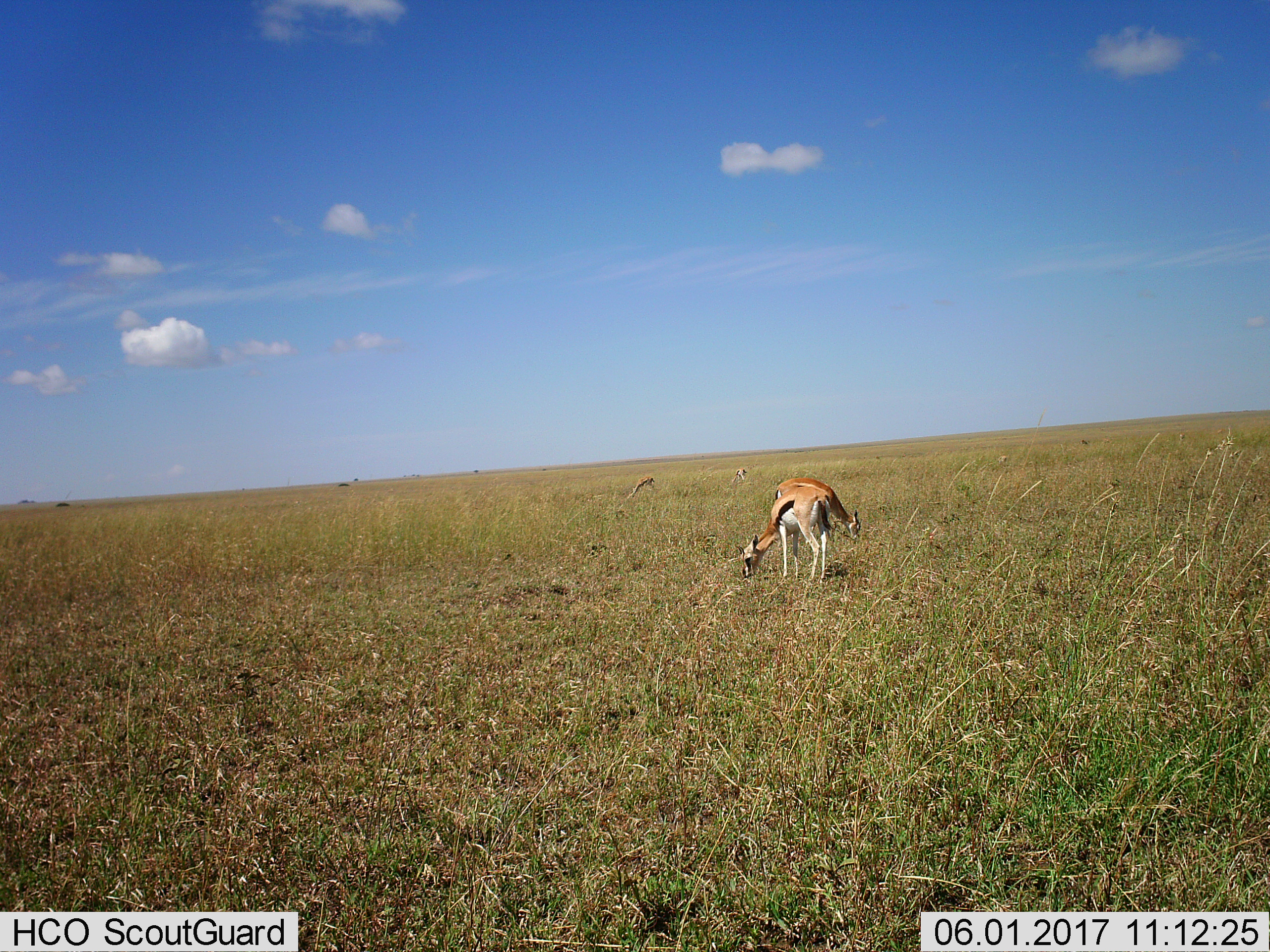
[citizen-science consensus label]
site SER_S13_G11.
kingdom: Animalia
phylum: Chordata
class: Mammalia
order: Artiodactyla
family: Bovidae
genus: Eudorcas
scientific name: Eudorcas thomsonii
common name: thomson's gazelle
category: gazellethomsons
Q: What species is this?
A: Gazellethomsons (thomson's gazelle) (Eudorcas thomsonii).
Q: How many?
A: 4.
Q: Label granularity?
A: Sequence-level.